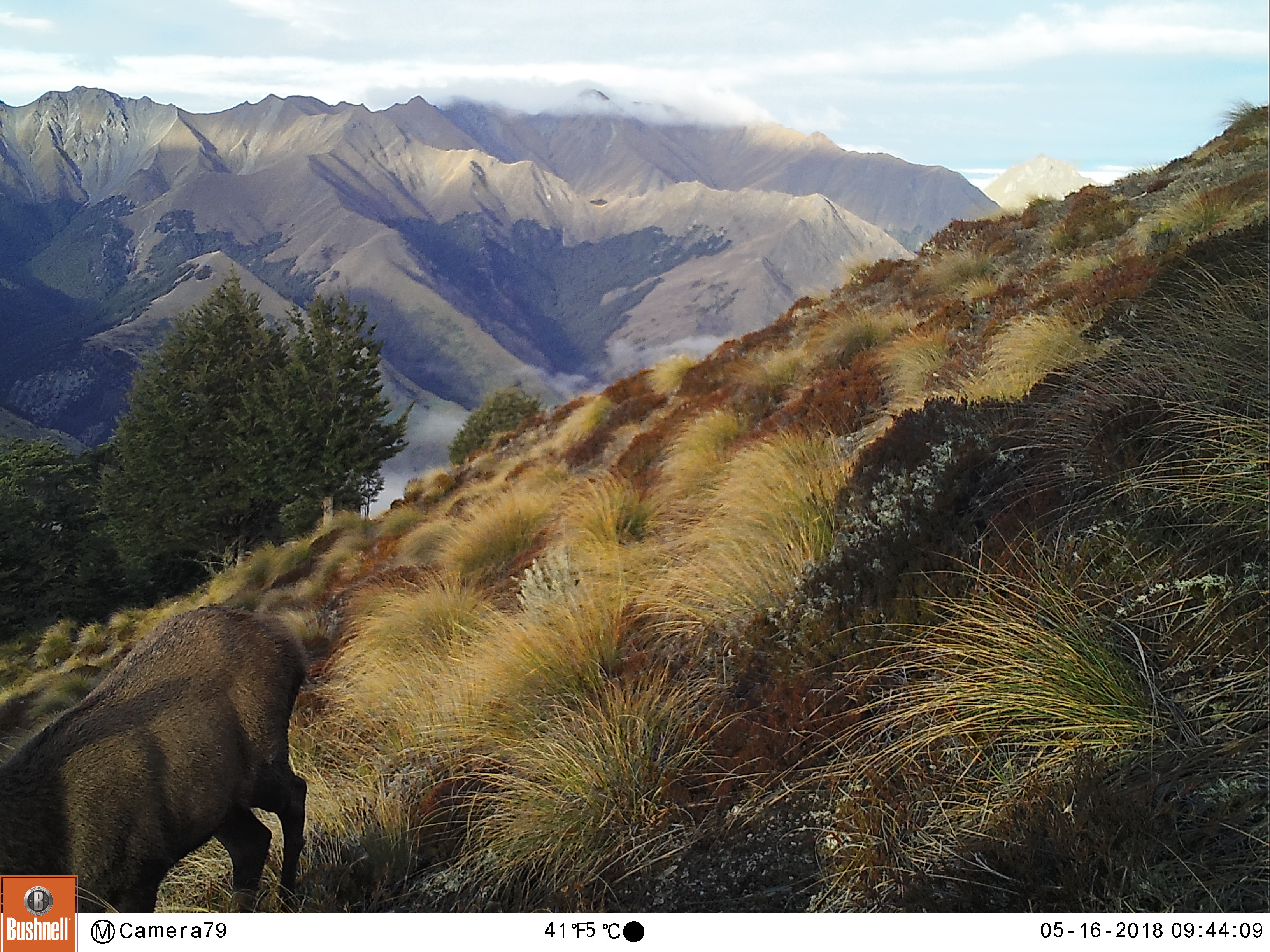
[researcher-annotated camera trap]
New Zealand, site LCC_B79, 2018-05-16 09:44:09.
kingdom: Animalia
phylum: Chordata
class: Mammalia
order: Artiodactyla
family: Cervidae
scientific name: Cervidae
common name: deer